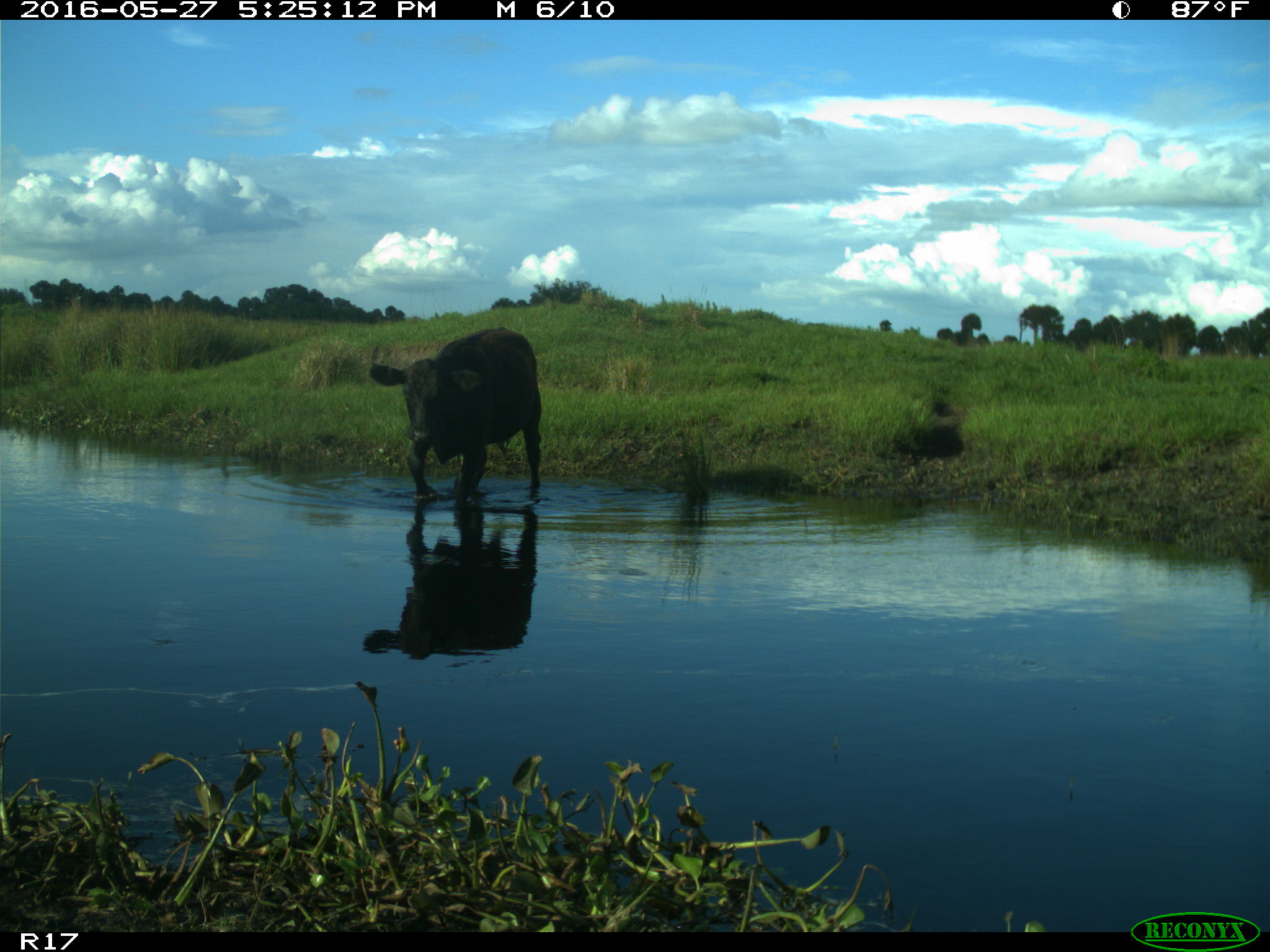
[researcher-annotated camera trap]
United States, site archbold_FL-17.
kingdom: Animalia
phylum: Chordata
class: Mammalia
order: Artiodactyla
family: Bovidae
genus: Bos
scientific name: Bos taurus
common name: domestic cow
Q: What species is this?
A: Bos taurus (domestic cow).